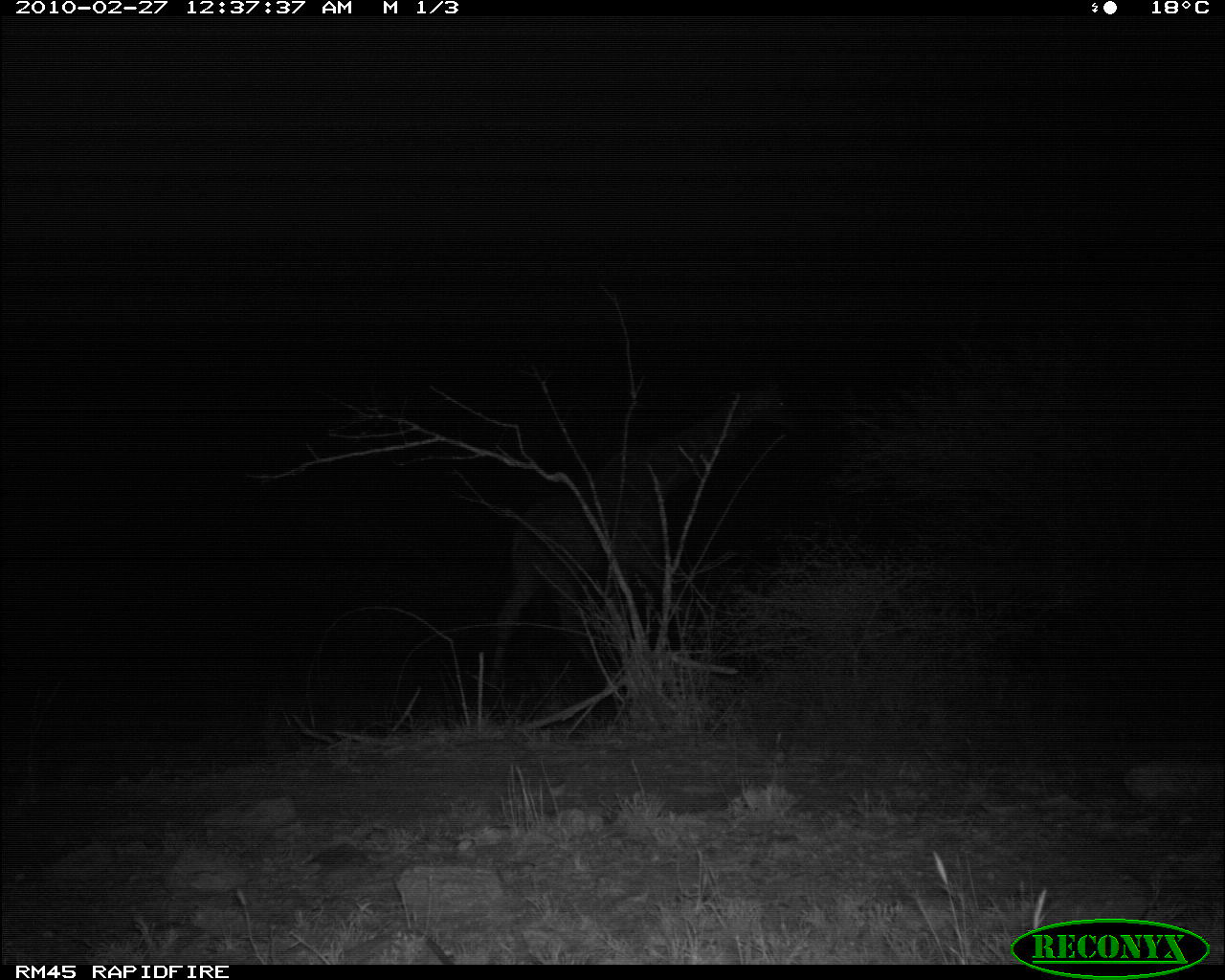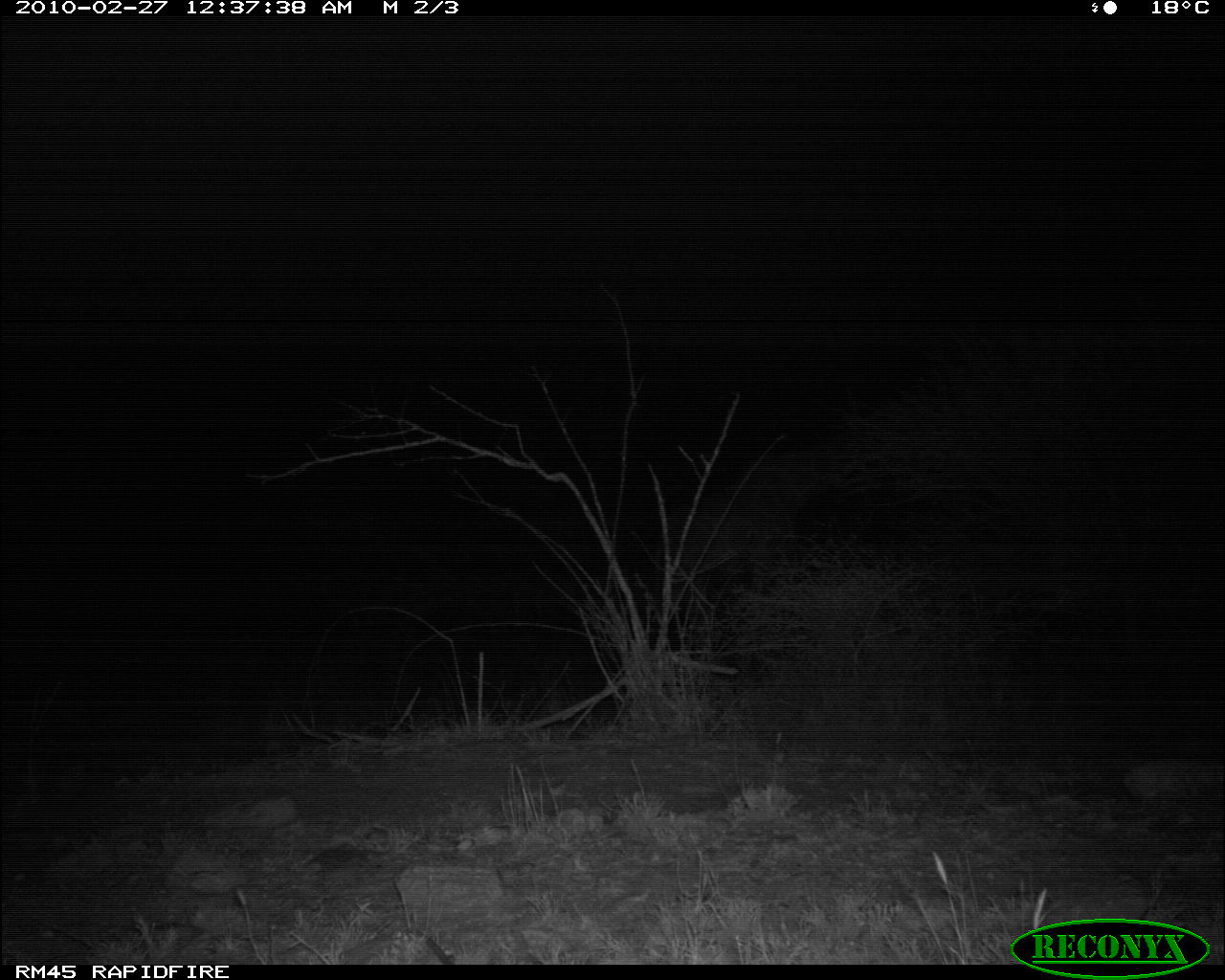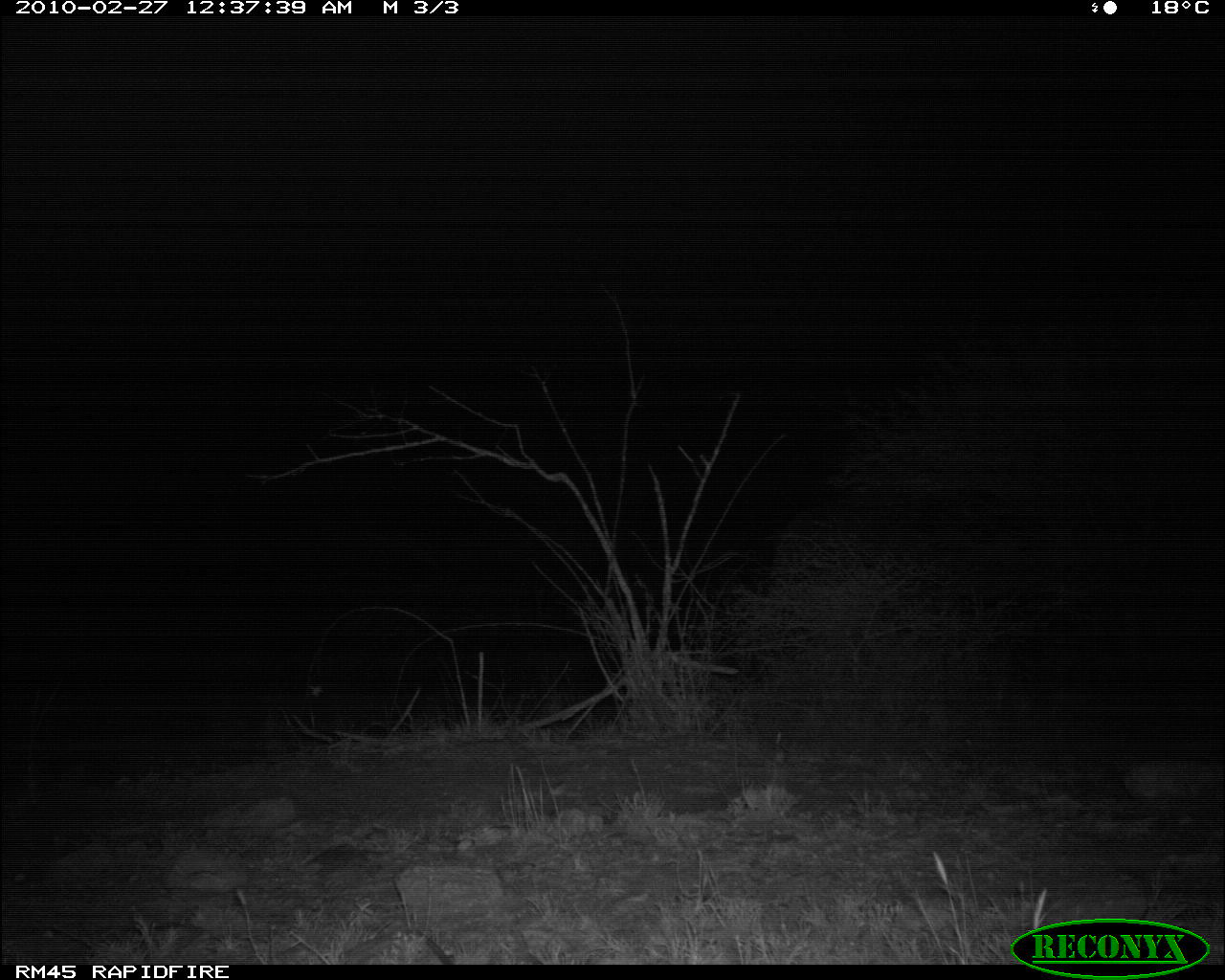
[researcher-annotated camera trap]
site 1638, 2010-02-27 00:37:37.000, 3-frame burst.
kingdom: Animalia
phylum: Chordata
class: Mammalia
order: Artiodactyla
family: Giraffidae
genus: Giraffa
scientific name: Giraffa camelopardalis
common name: giraffe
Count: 1.